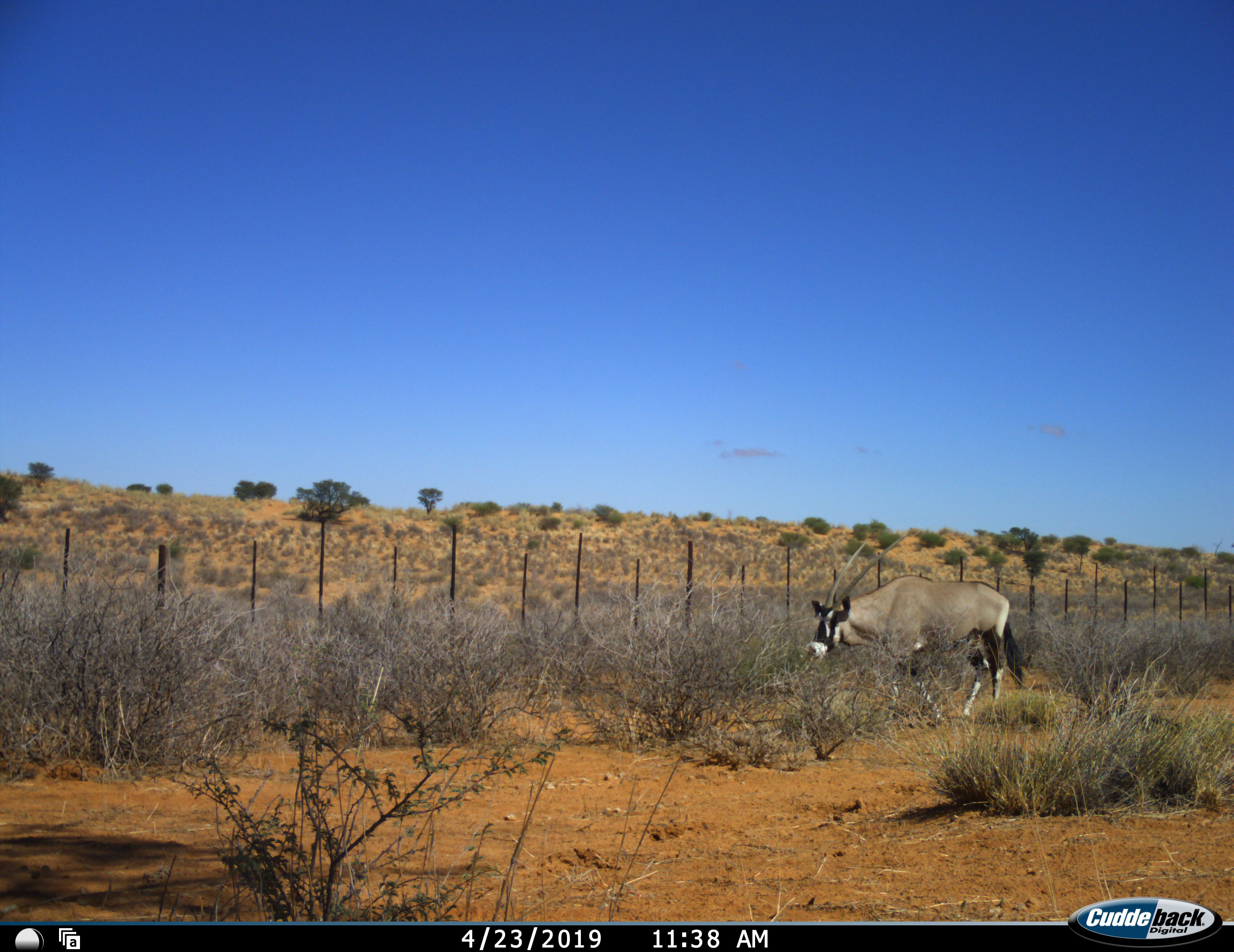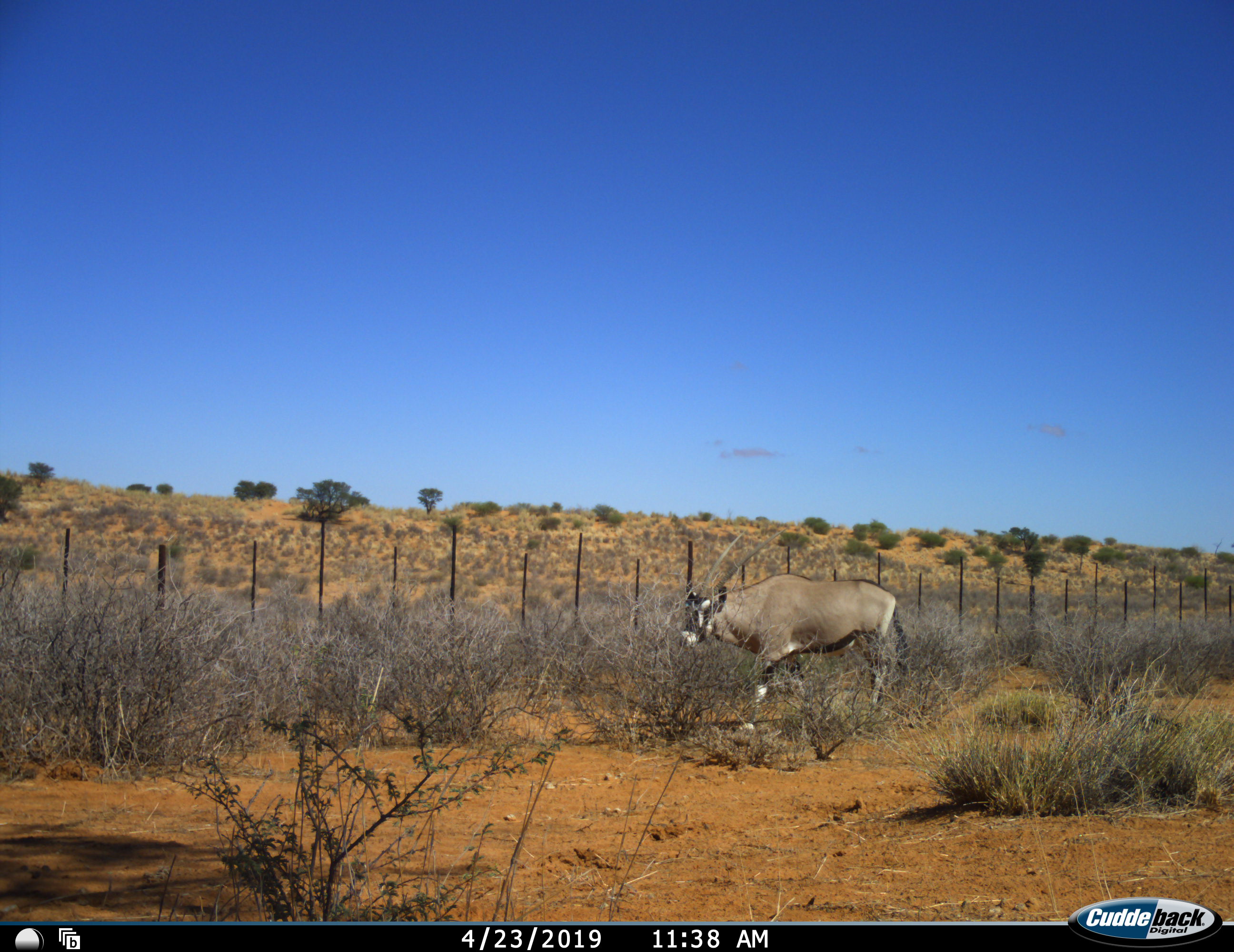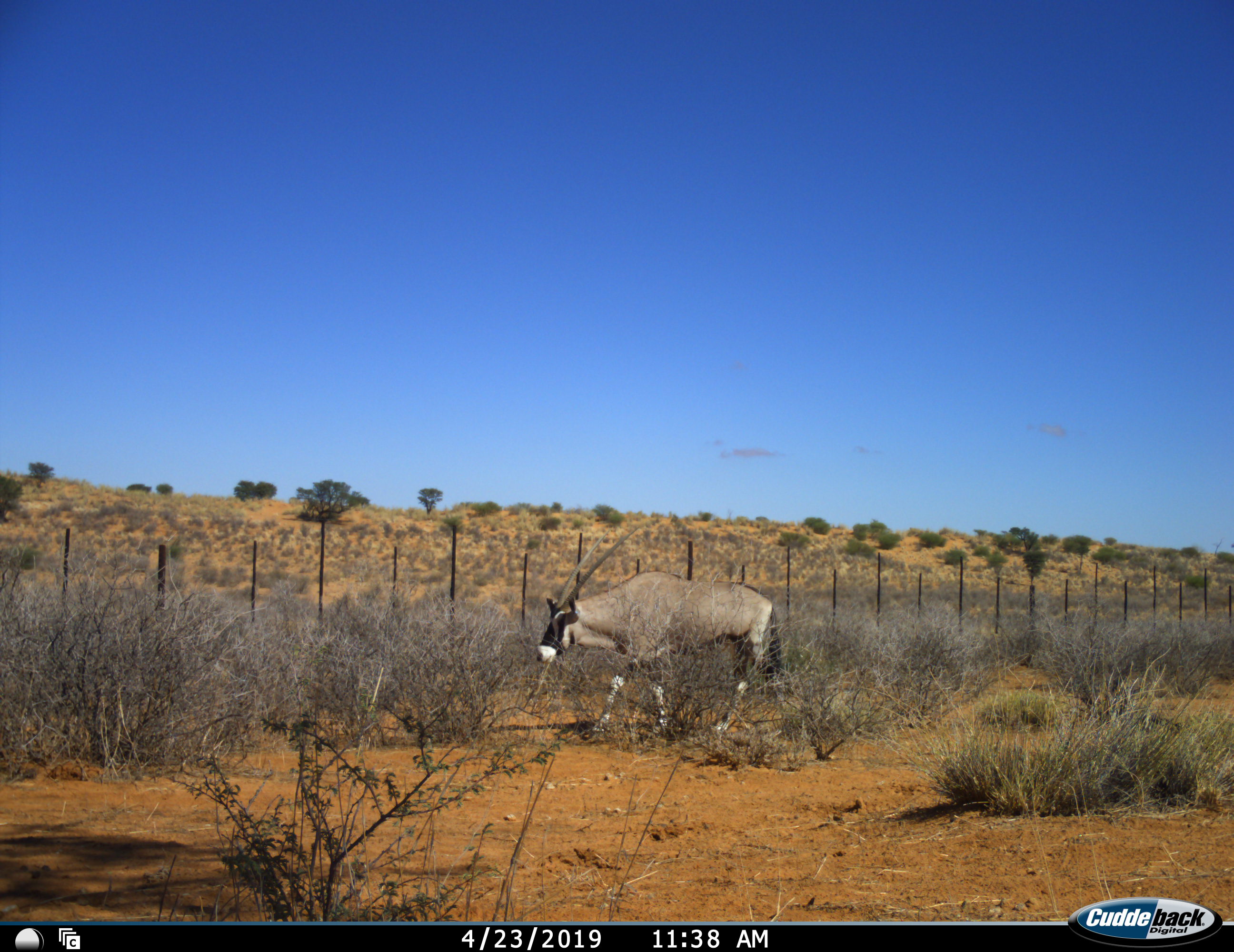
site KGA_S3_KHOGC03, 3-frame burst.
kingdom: Animalia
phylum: Chordata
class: Mammalia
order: Artiodactyla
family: Bovidae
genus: Oryx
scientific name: Oryx gazella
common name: gemsbok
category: oryx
Oryx (gemsbok) (Oryx gazella), count 1. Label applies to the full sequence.